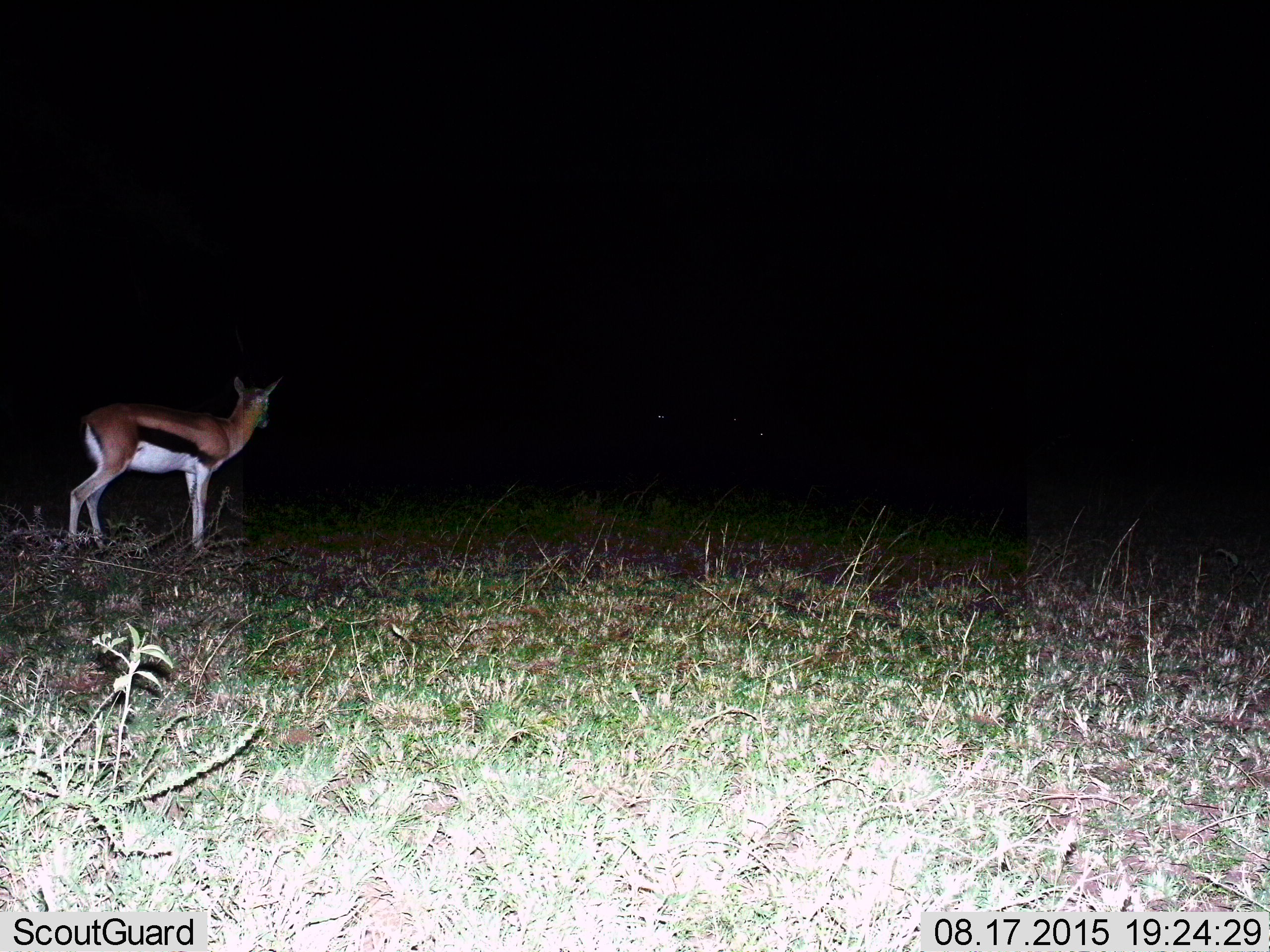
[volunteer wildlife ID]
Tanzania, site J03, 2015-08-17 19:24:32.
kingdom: Animalia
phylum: Chordata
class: Mammalia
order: Artiodactyla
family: Bovidae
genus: Eudorcas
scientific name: Eudorcas thomsonii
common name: thomson's gazelle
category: gazellethomsons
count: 1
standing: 100%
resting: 0%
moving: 0%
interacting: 11%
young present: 0%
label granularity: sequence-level